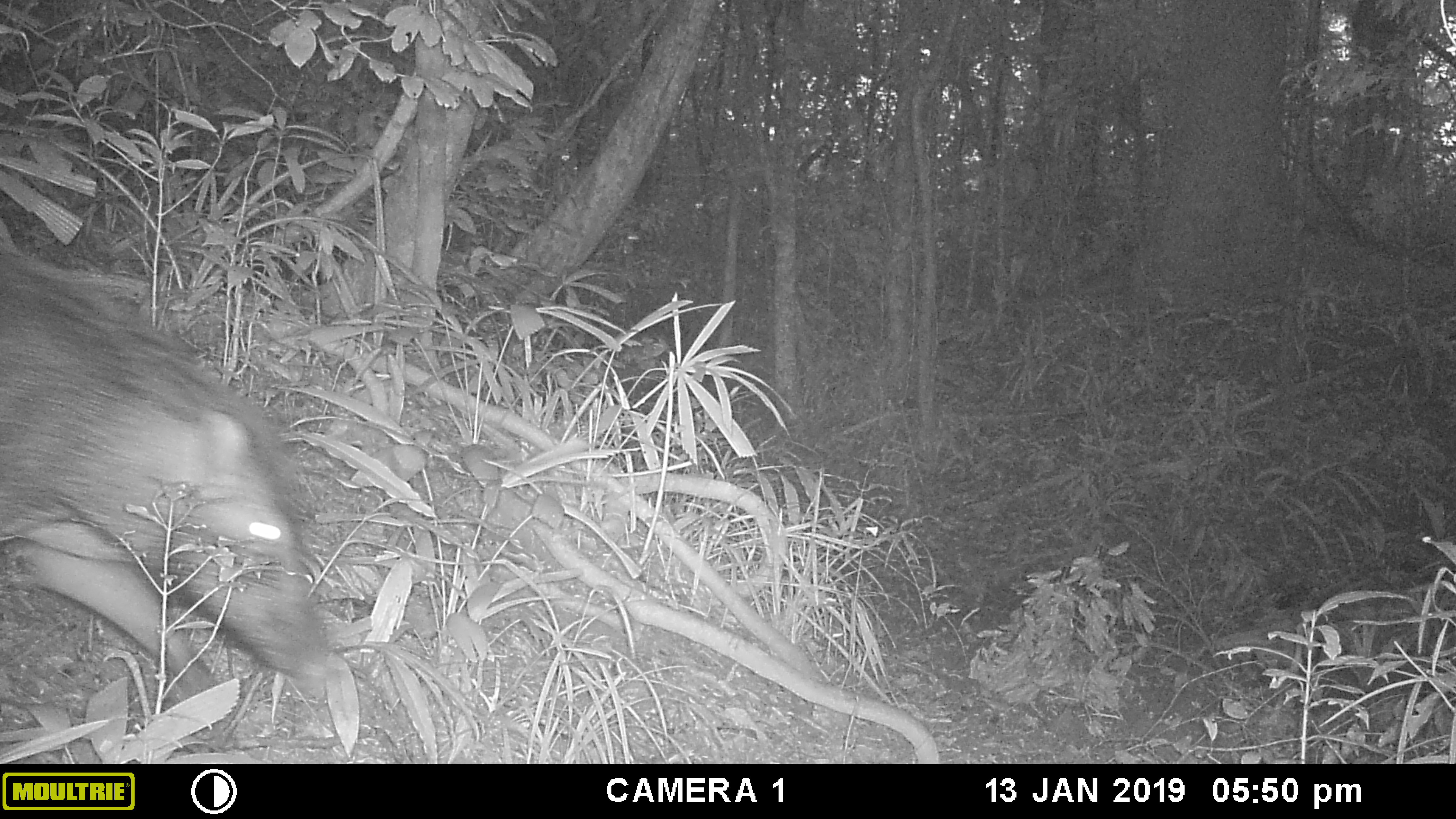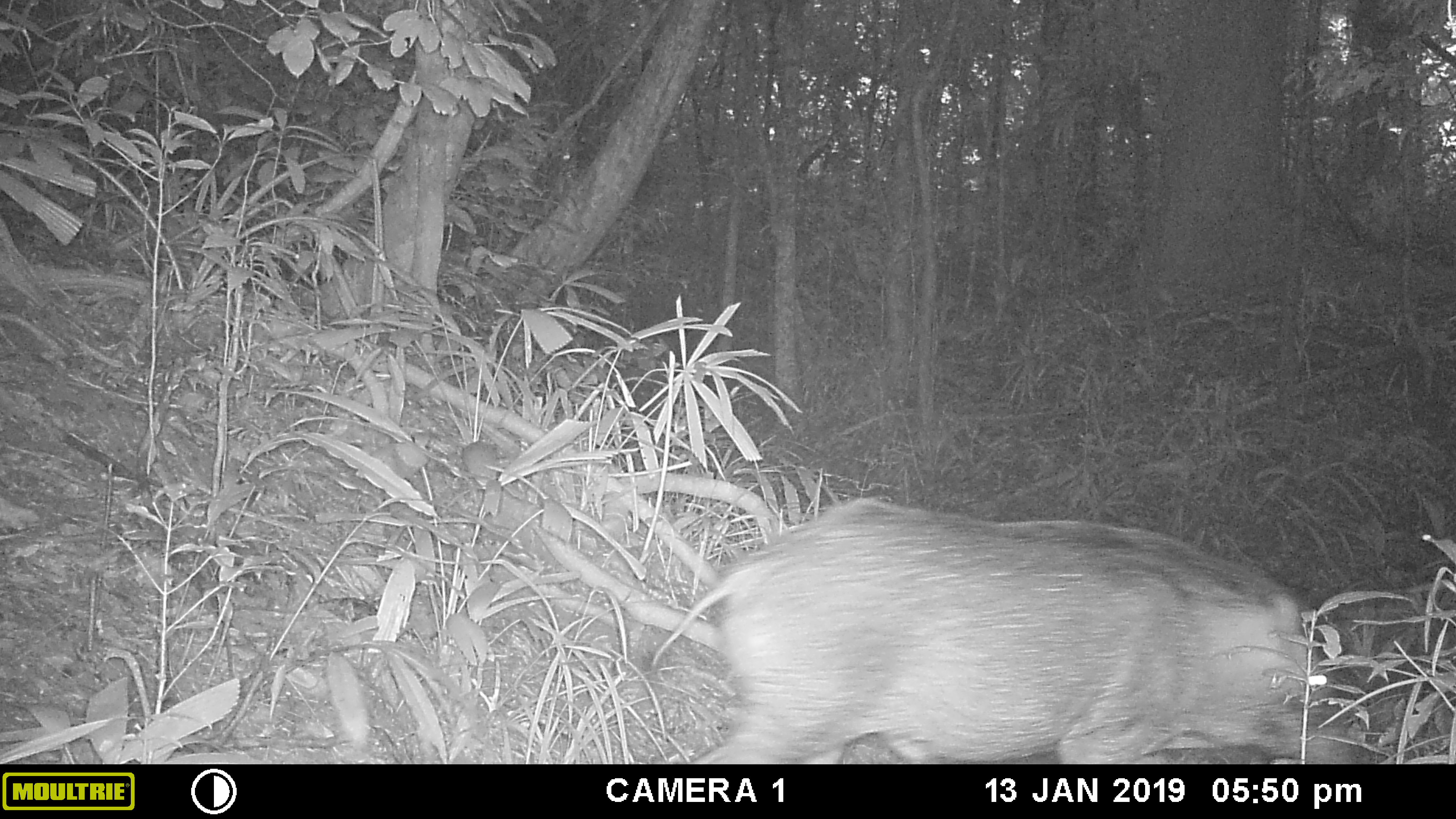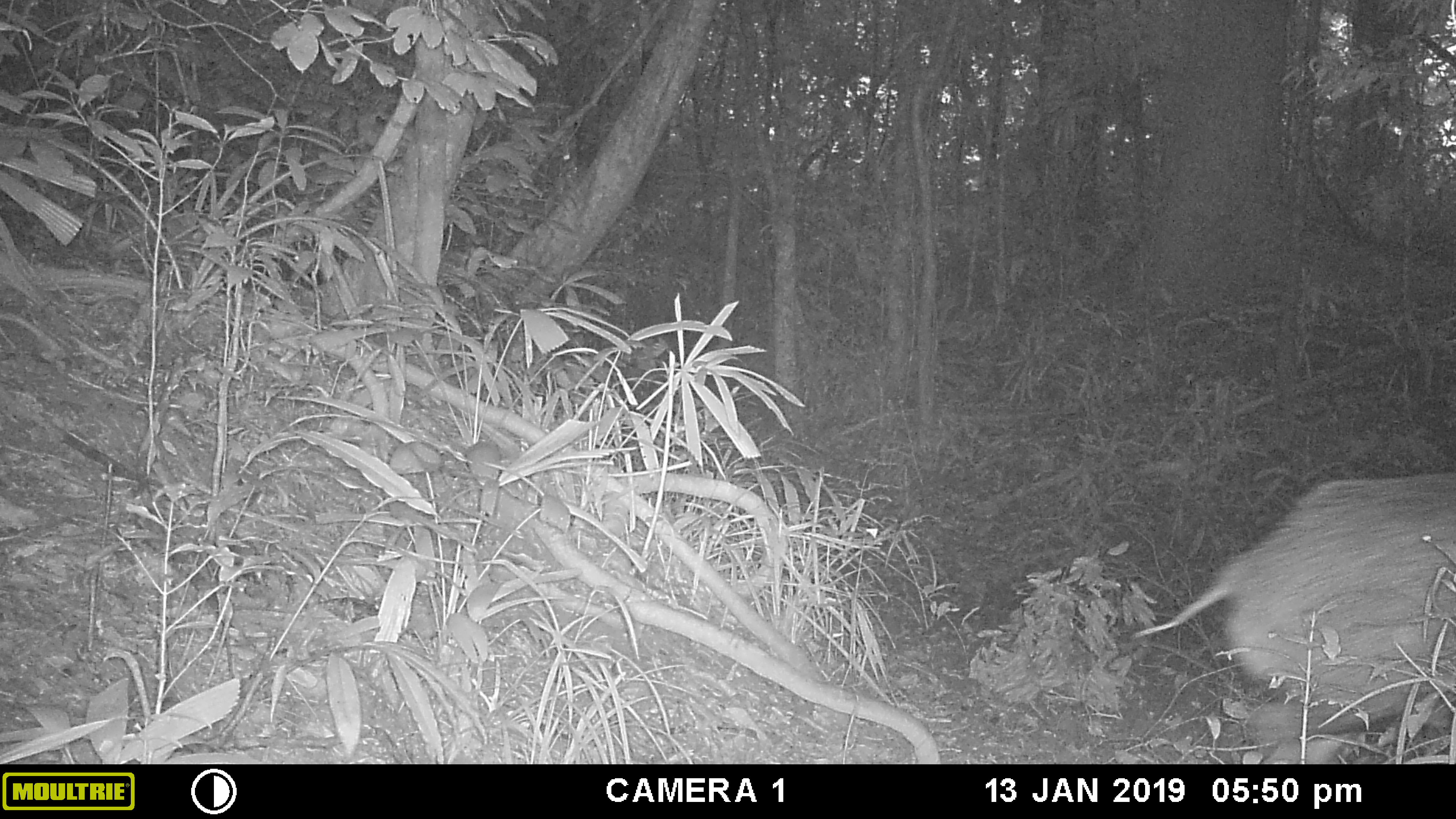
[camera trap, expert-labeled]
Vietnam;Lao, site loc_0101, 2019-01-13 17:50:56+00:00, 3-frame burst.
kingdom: Animalia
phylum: Chordata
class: Mammalia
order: Artiodactyla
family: Suidae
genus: Sus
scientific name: Sus scrofa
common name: eurasian wild pig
Eurasian wild pig (Sus scrofa). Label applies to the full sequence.